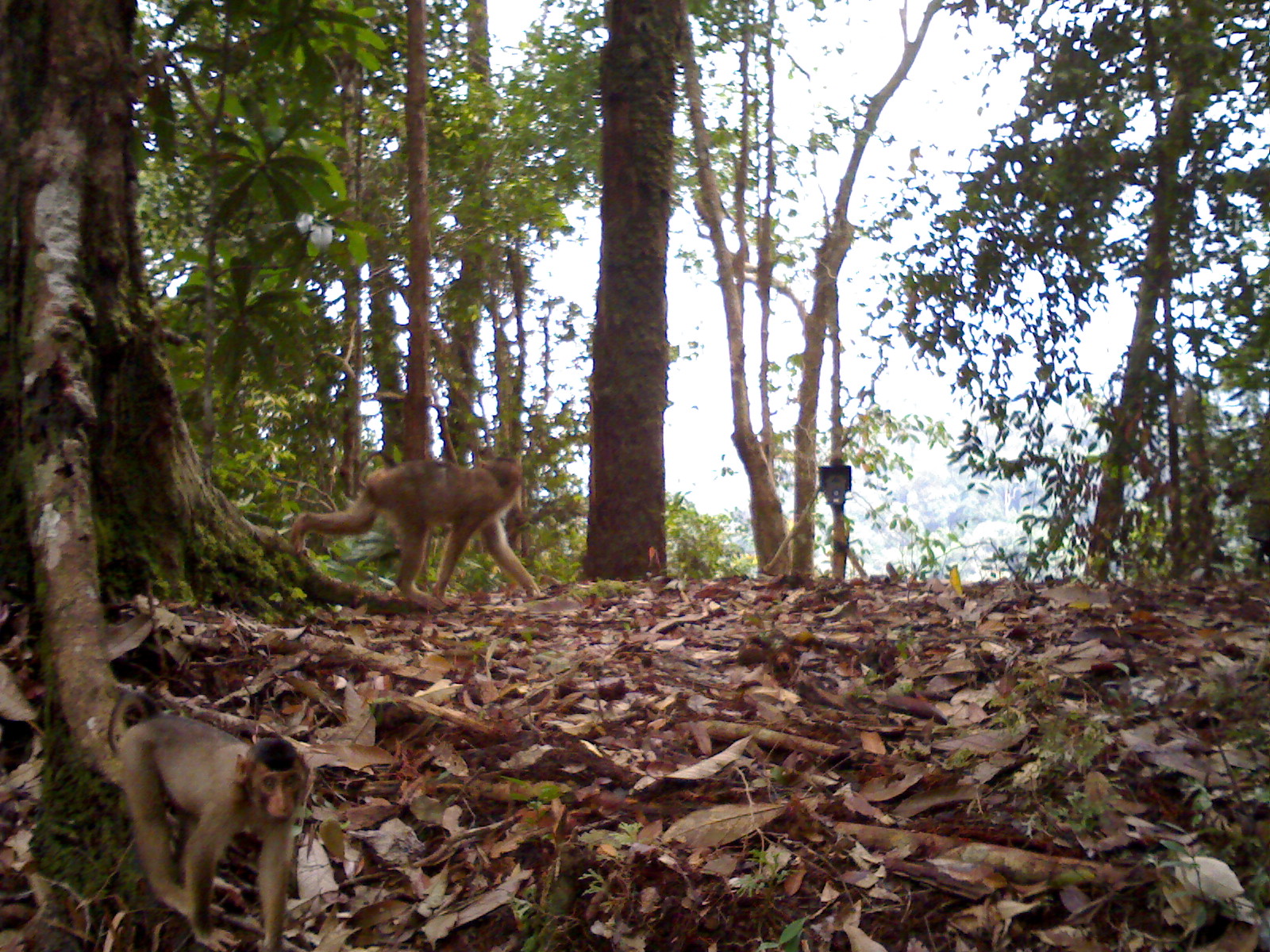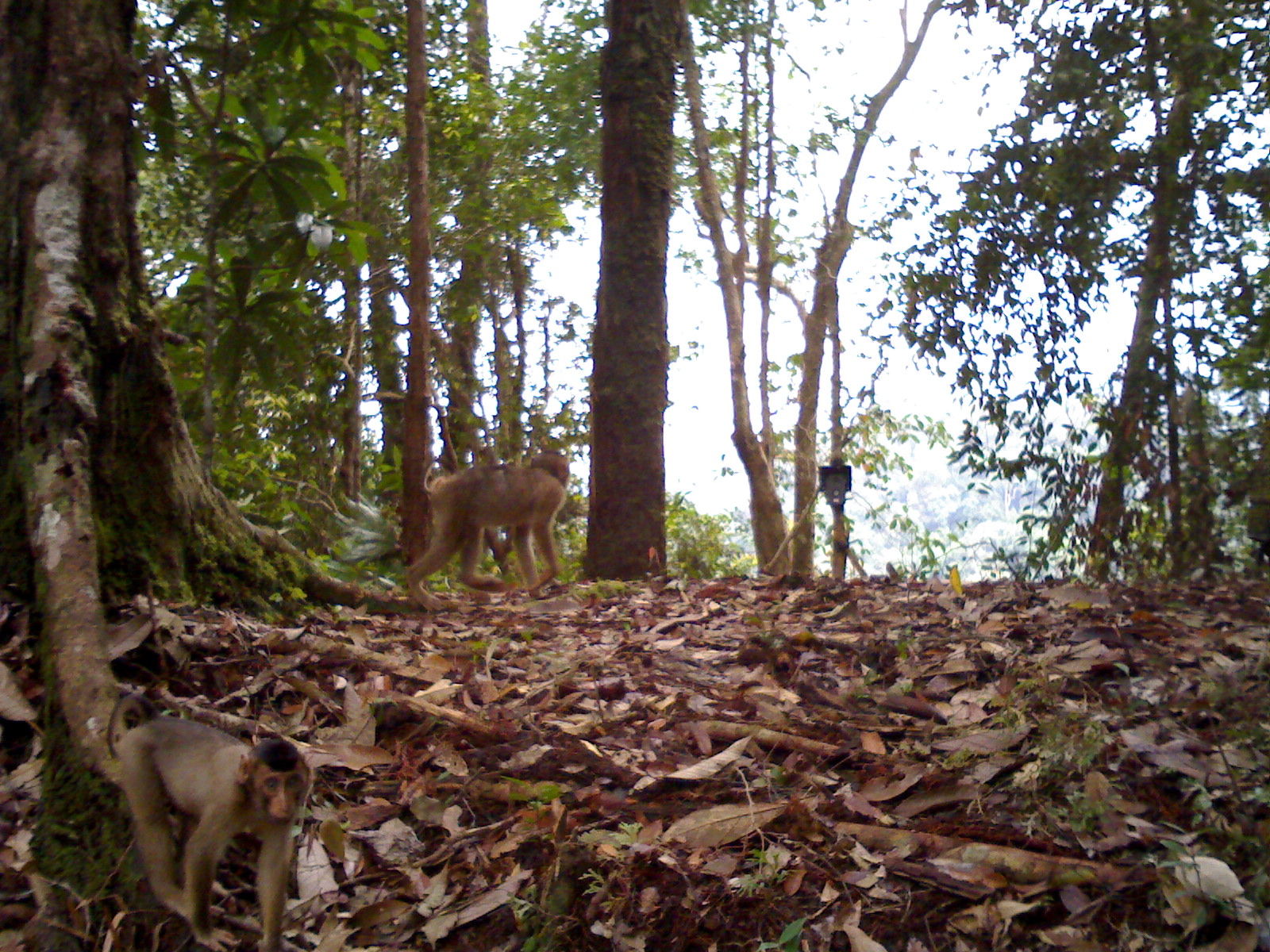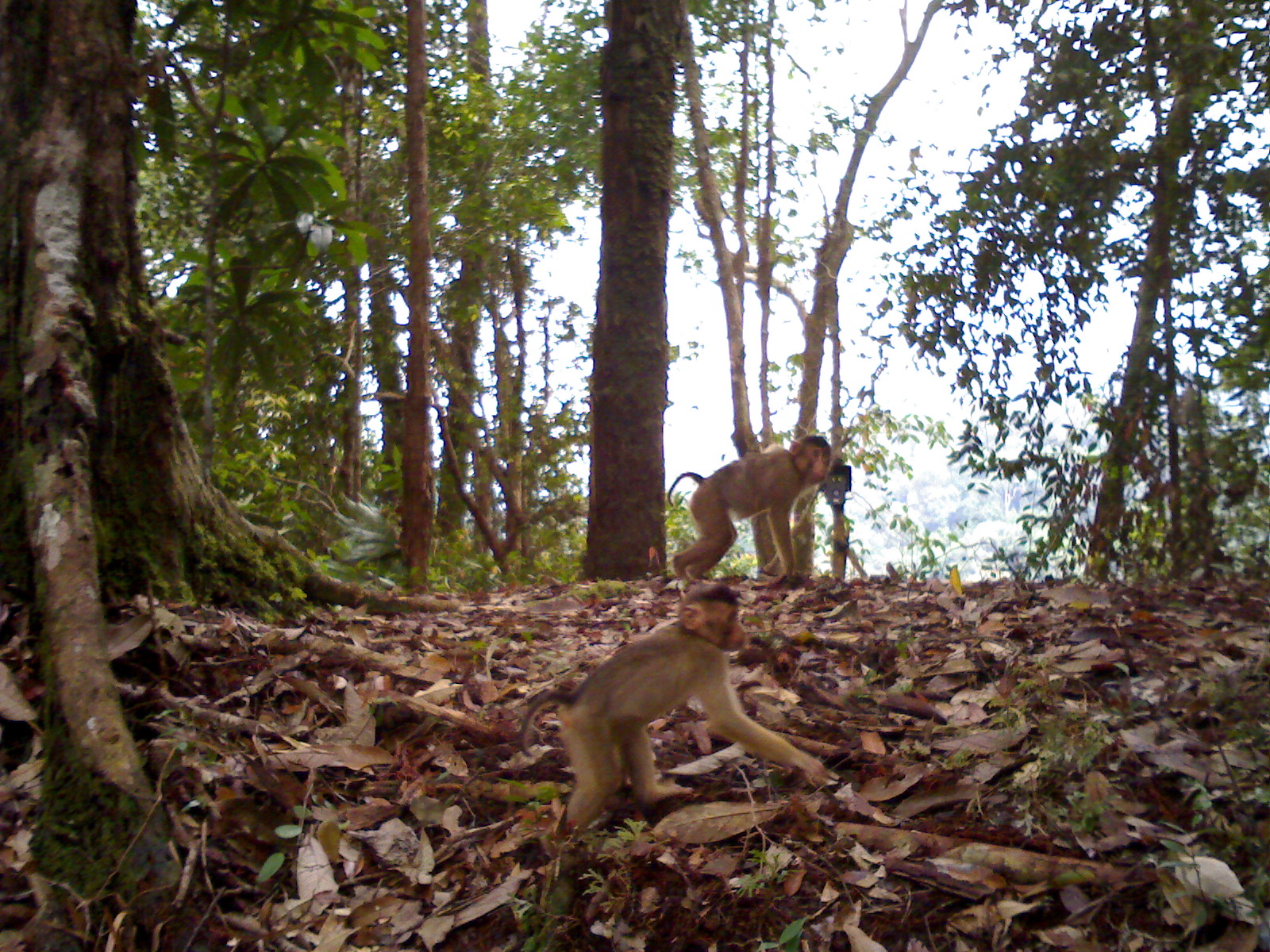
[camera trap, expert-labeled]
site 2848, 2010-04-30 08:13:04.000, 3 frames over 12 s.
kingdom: Animalia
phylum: Chordata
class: Mammalia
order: Primates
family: Cercopithecidae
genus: Macaca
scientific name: Macaca nemestrina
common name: southern pig-tailed macaque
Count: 2.